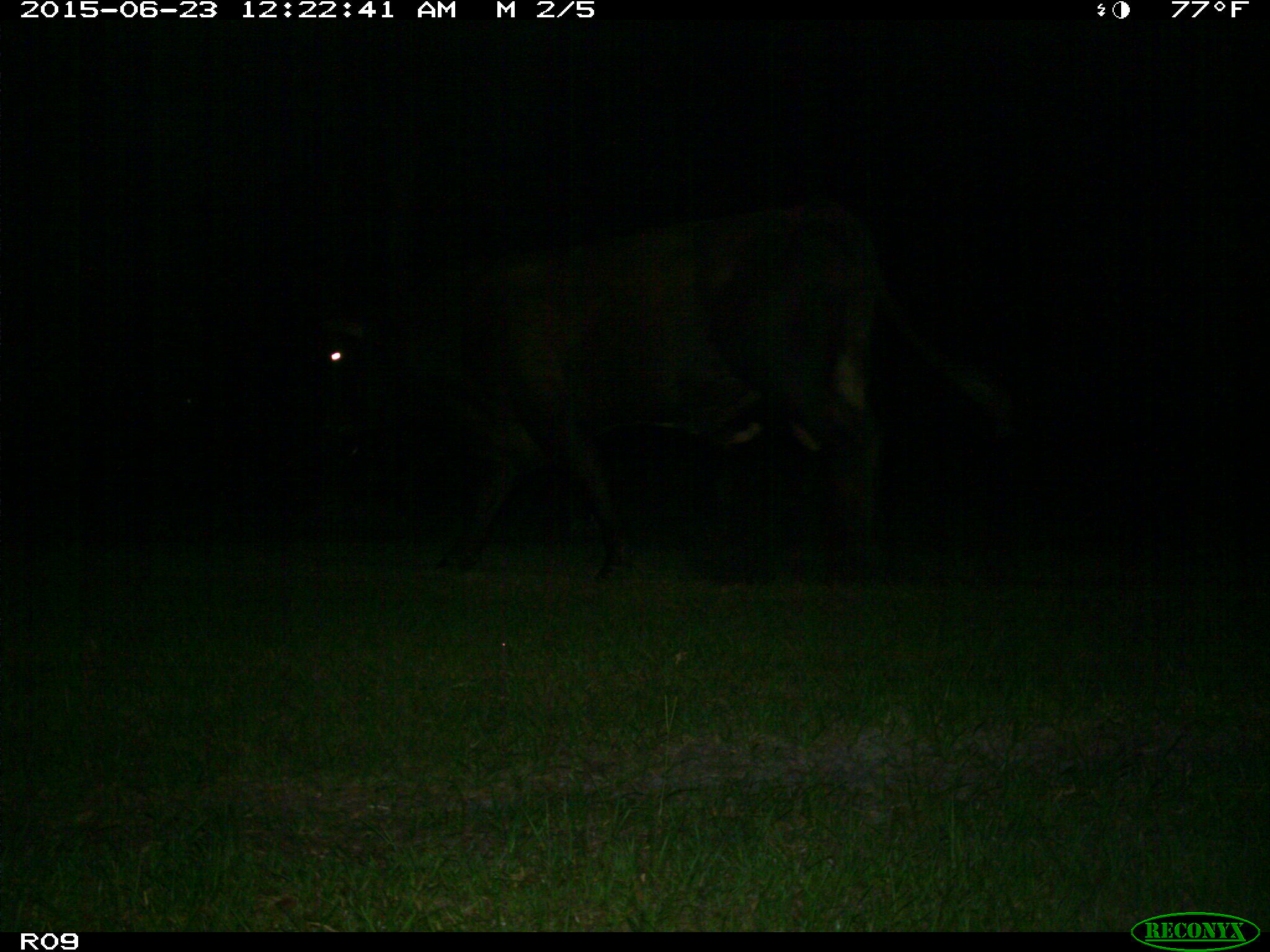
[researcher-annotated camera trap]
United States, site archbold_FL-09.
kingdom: Animalia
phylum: Chordata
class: Mammalia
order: Artiodactyla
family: Bovidae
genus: Bos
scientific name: Bos taurus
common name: domestic cow